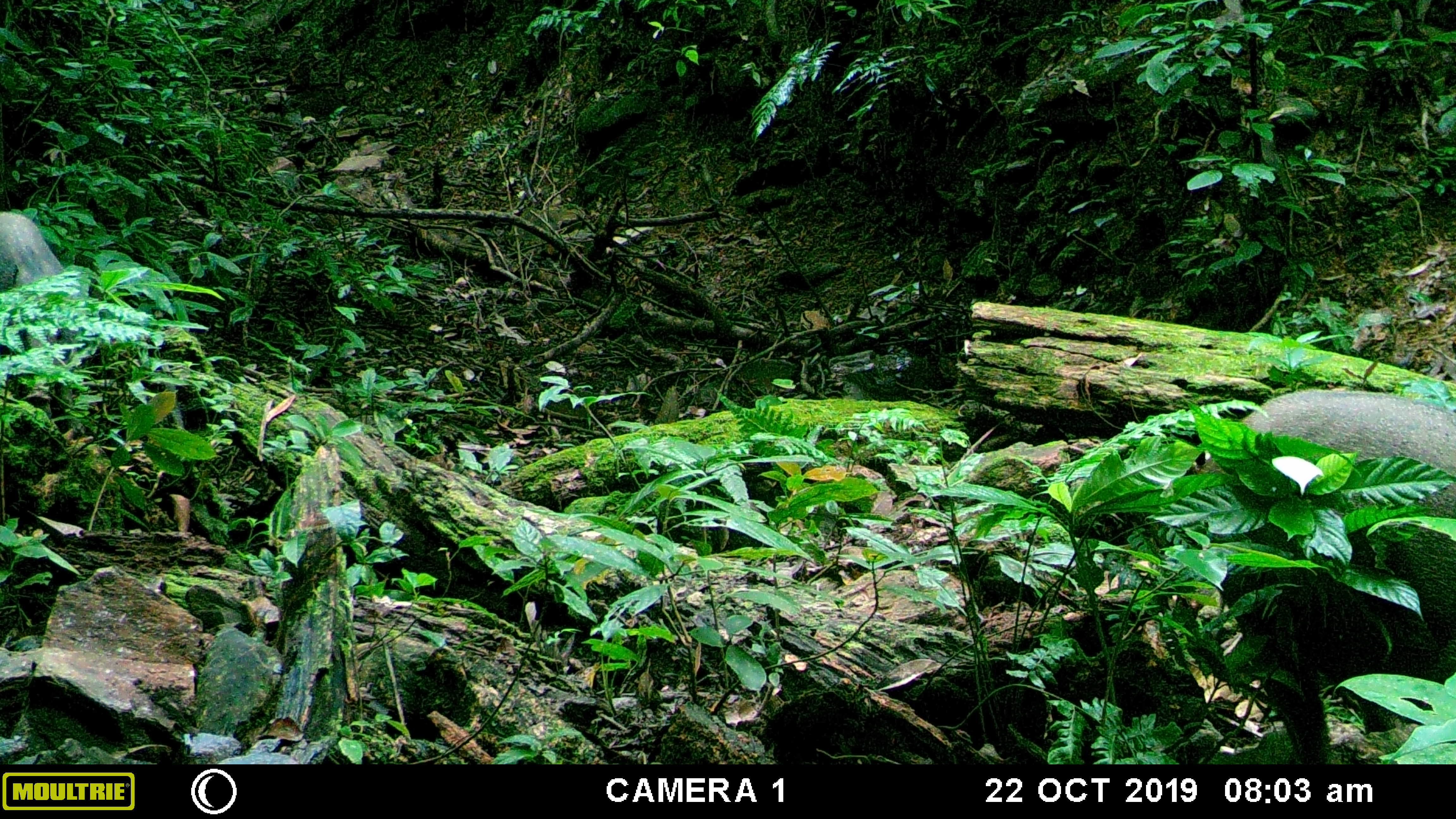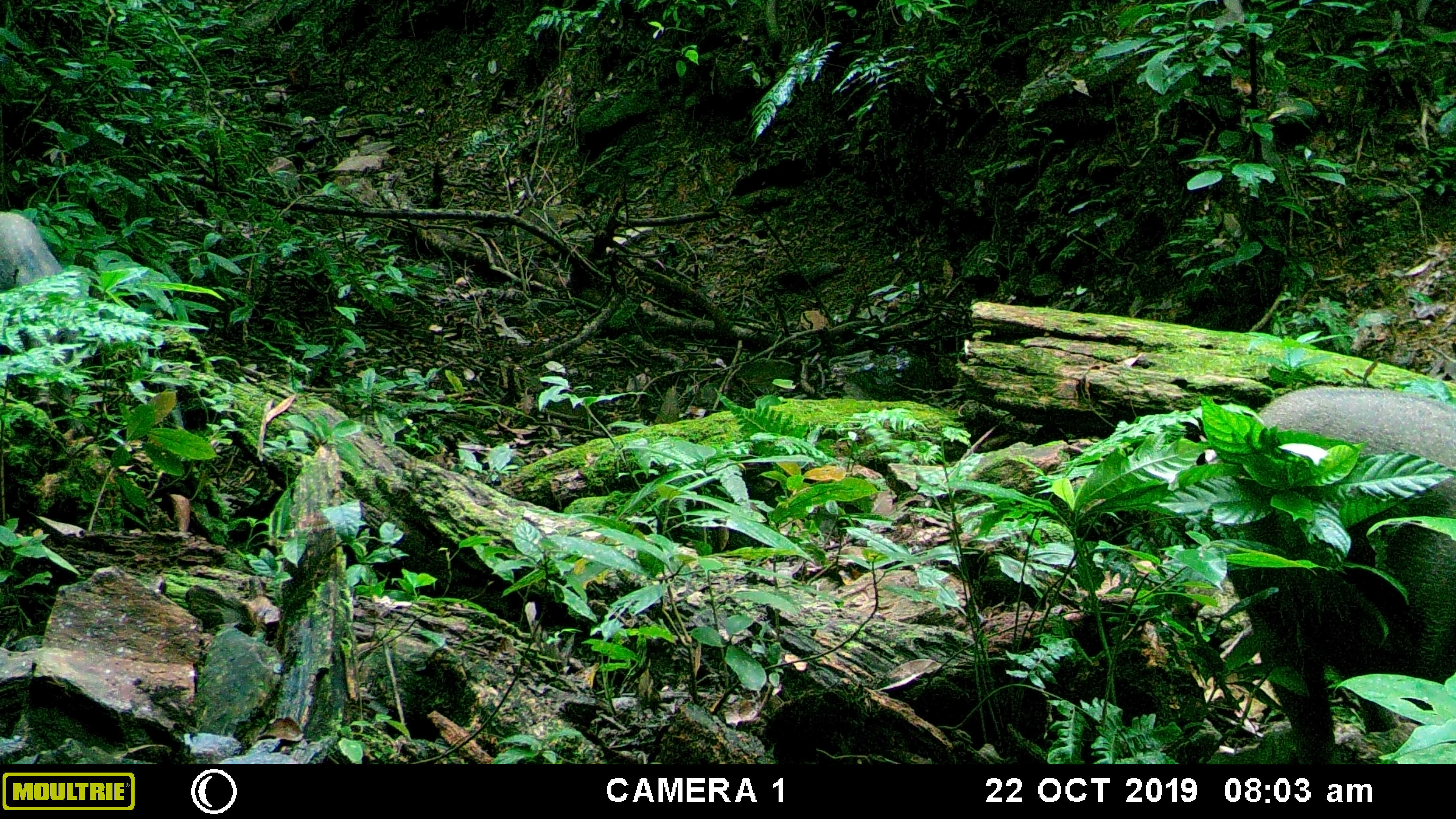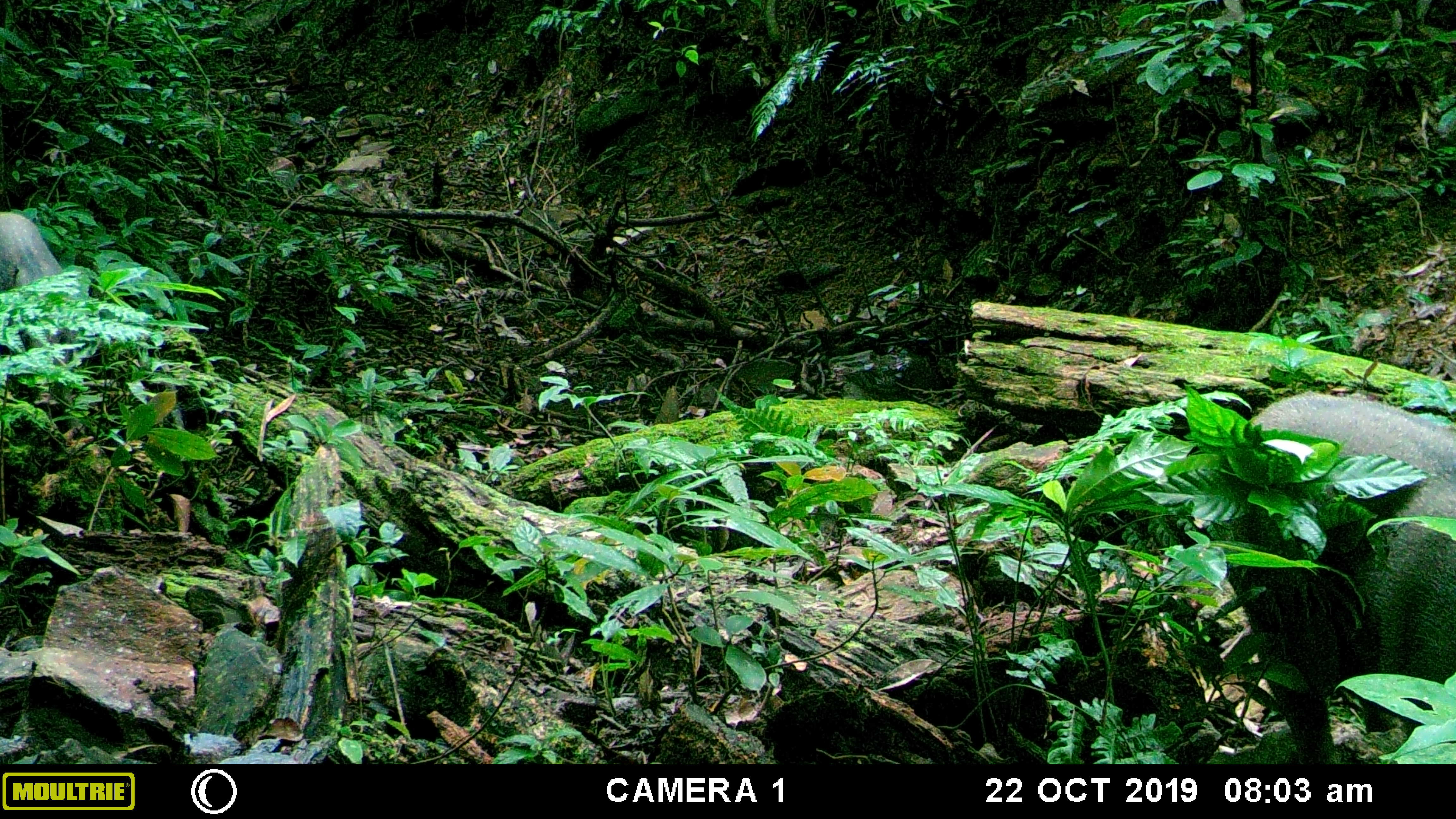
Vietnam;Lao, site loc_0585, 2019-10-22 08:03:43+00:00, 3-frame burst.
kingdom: Animalia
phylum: Chordata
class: Mammalia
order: Artiodactyla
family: Suidae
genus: Sus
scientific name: Sus scrofa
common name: eurasian wild pig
Eurasian wild pig (Sus scrofa). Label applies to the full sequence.